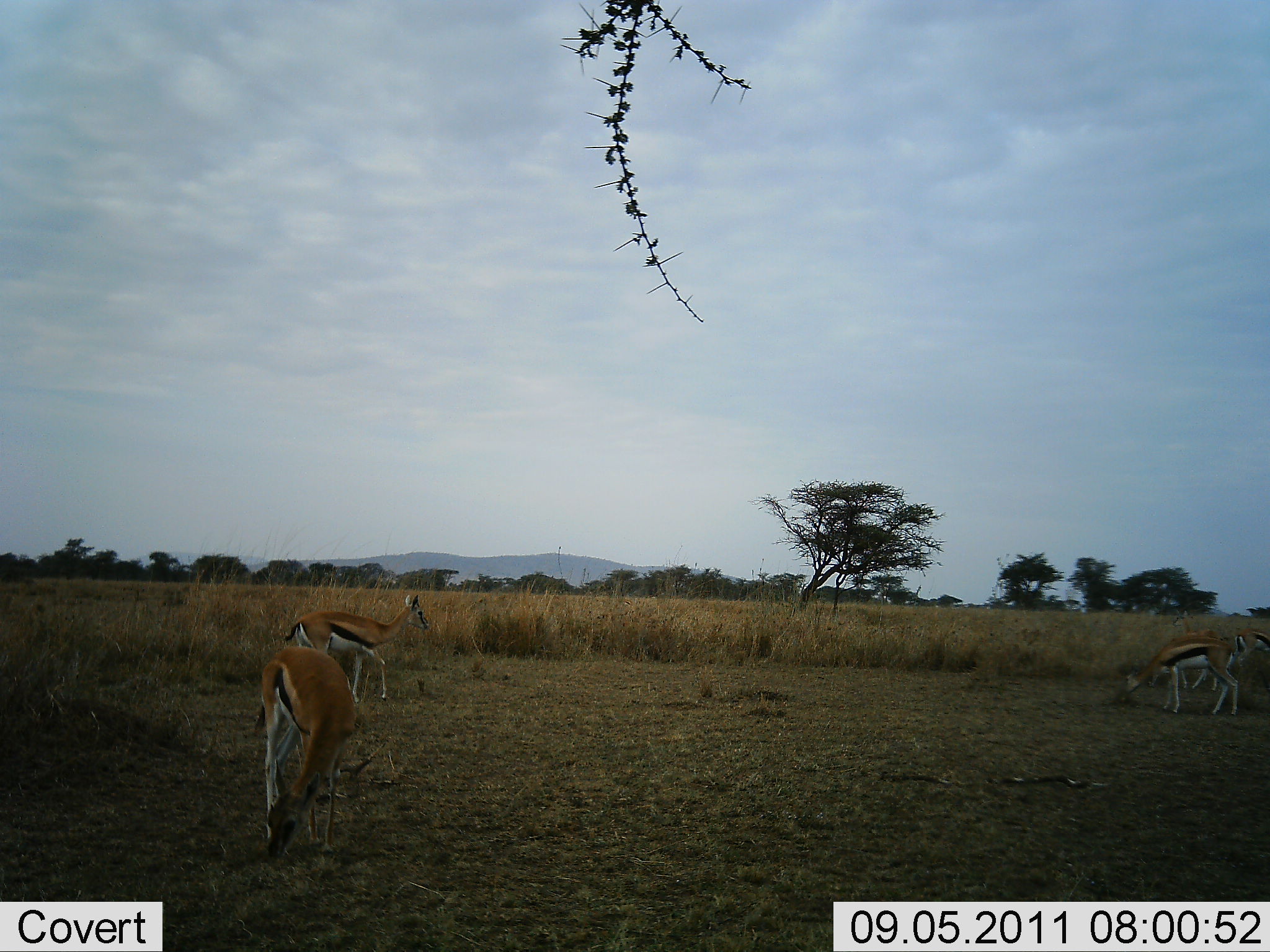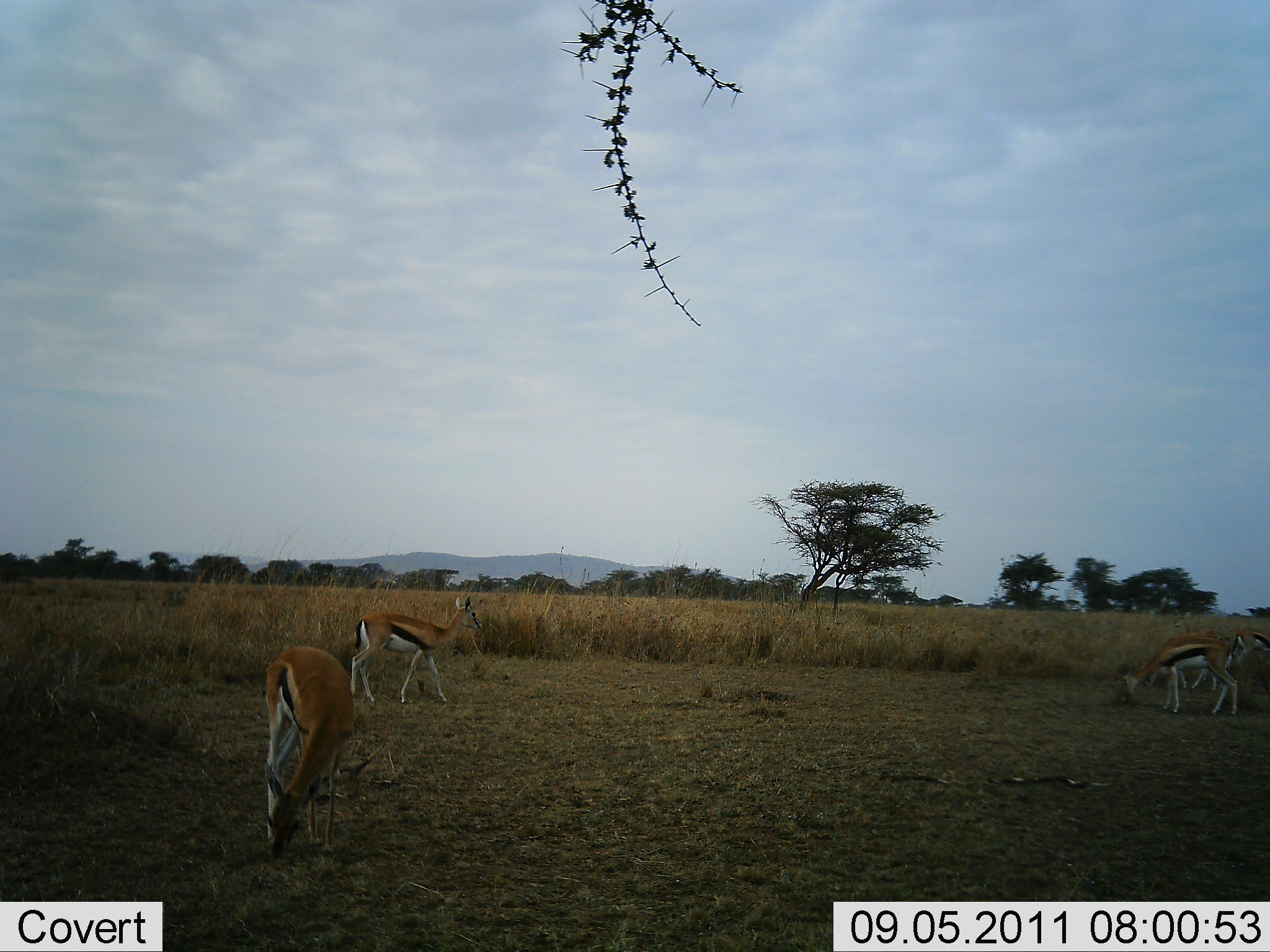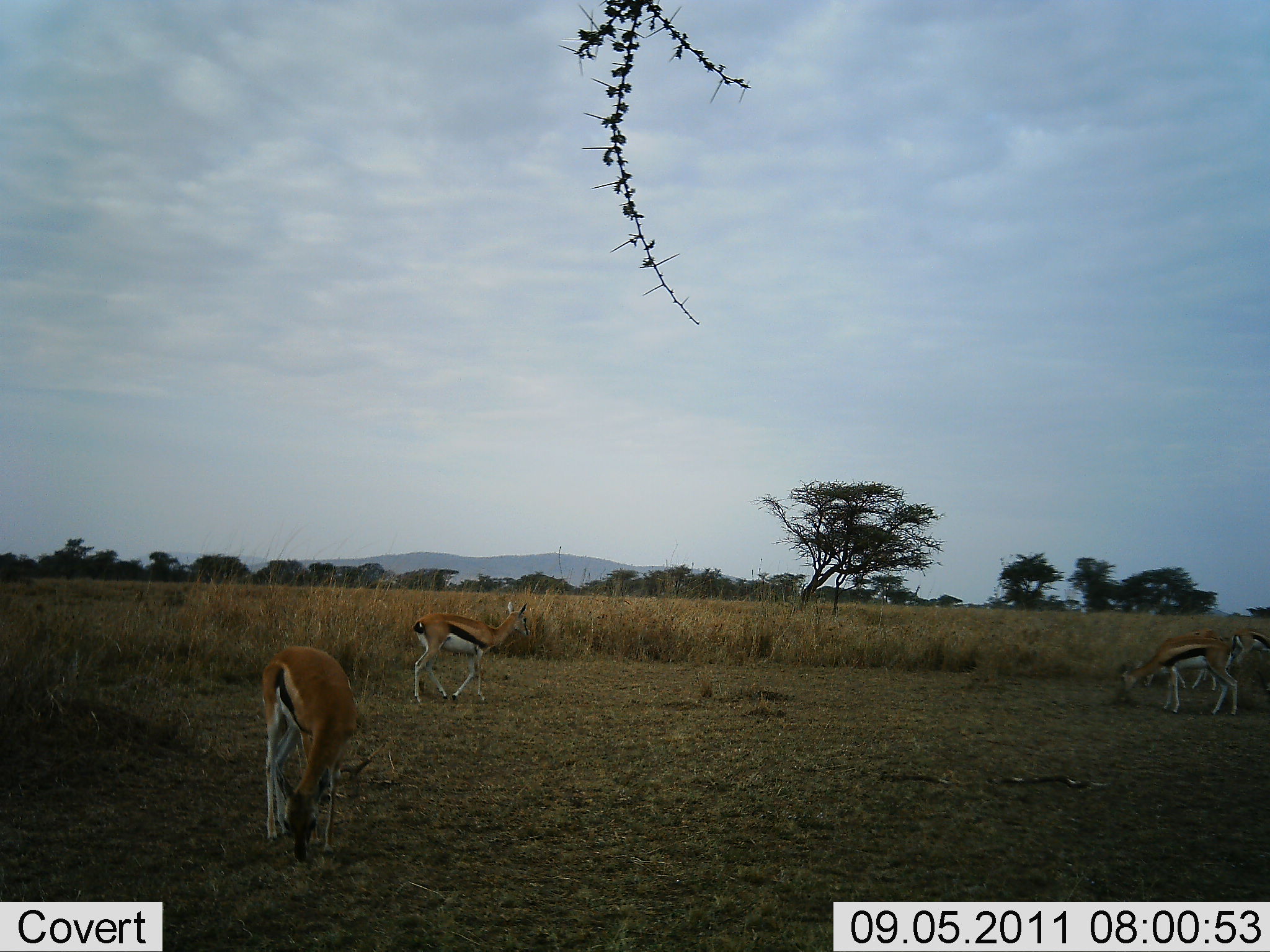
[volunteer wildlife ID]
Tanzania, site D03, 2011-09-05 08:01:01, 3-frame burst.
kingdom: Animalia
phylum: Chordata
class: Mammalia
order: Artiodactyla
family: Bovidae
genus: Eudorcas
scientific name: Eudorcas thomsonii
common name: thomson's gazelle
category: gazellethomsons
Gazellethomsons (thomson's gazelle) (Eudorcas thomsonii), count 4. Behavior (volunteer vote fractions): standing 40%, resting 0%, moving 60%, interacting 0%. Young present (vote fraction): 0%. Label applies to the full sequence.